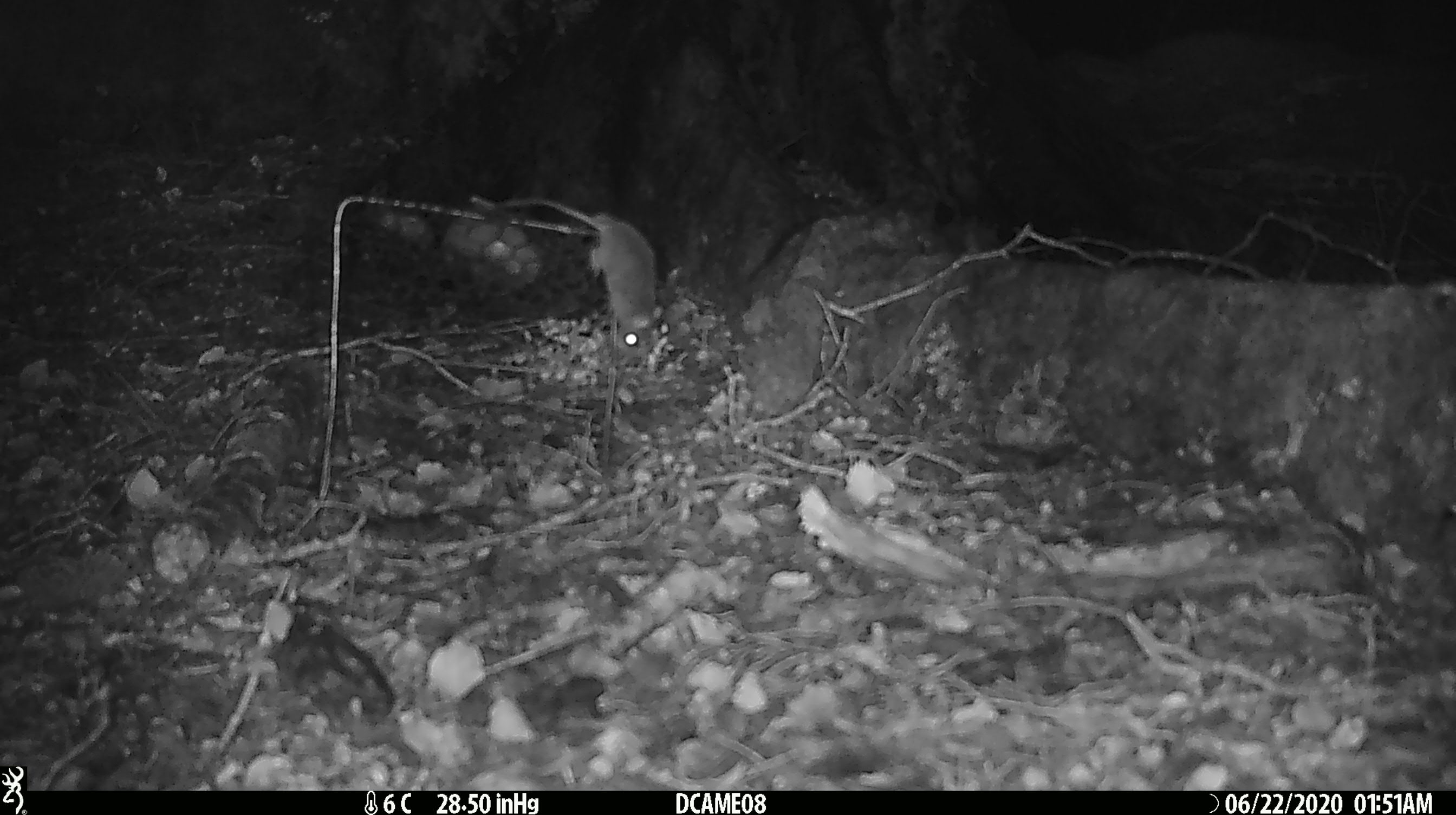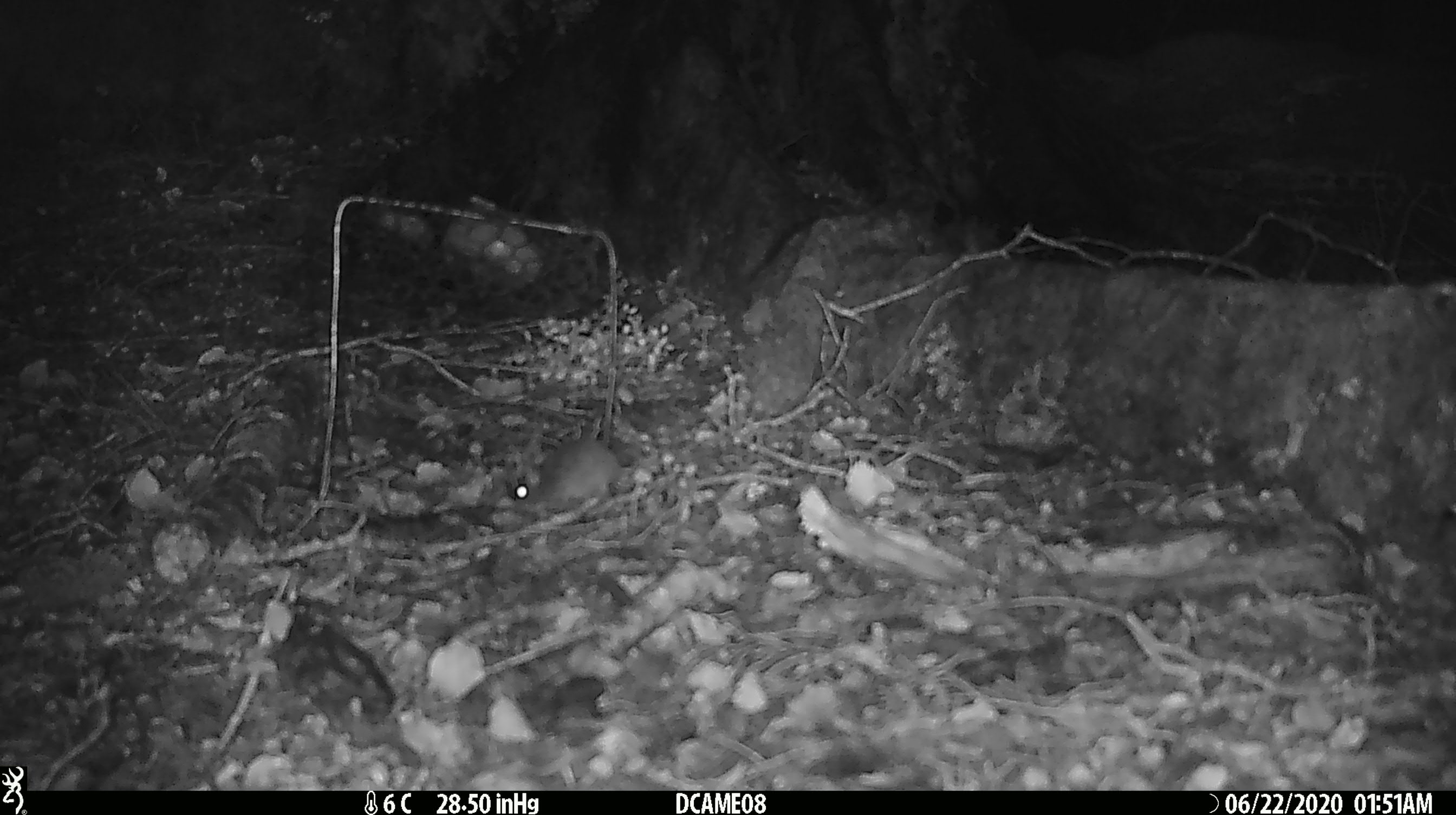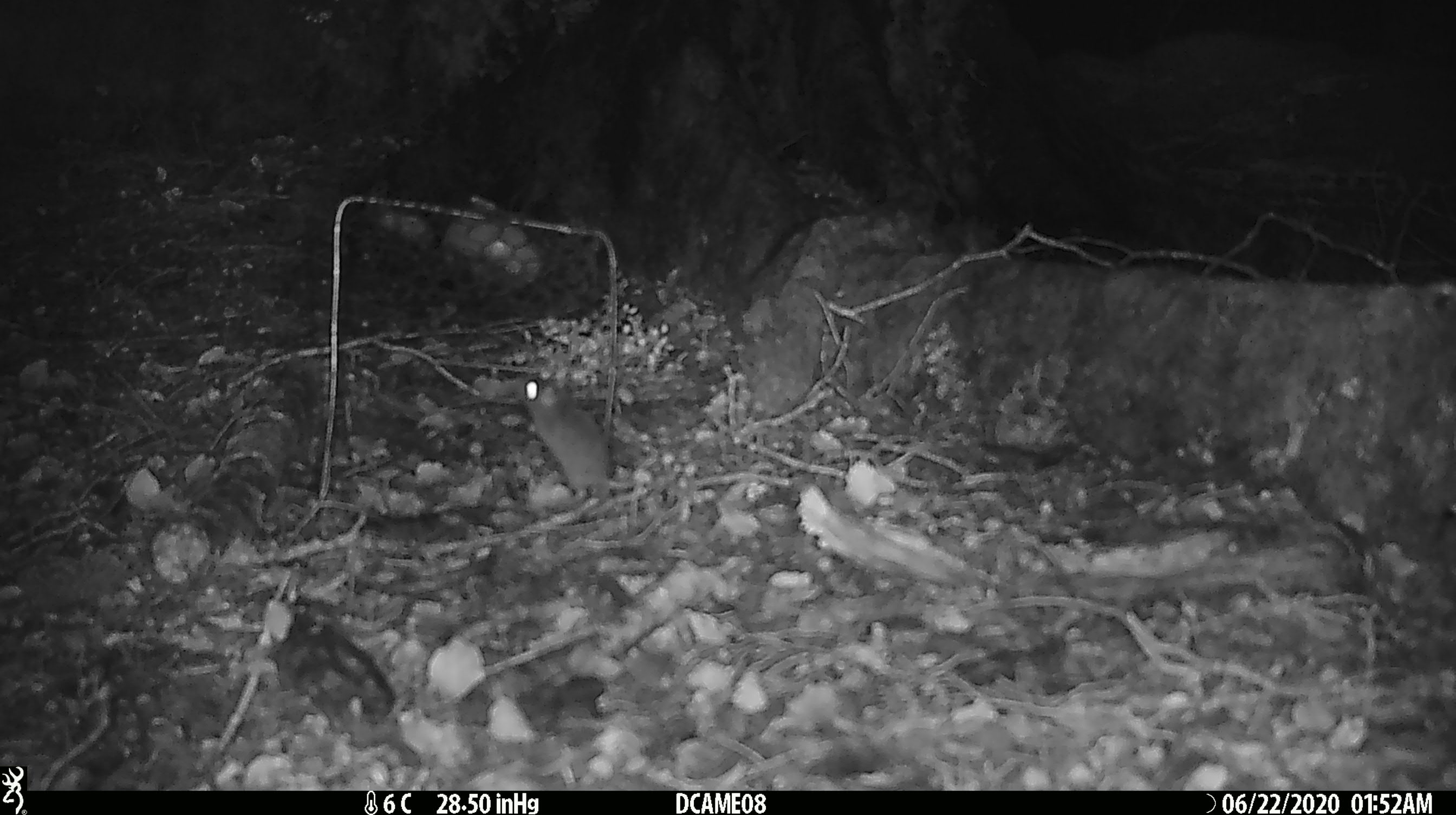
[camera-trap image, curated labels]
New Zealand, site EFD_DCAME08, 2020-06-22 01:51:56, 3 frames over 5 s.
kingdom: Animalia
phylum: Chordata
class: Mammalia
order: Rodentia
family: Muridae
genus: Mus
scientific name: Mus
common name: mouse